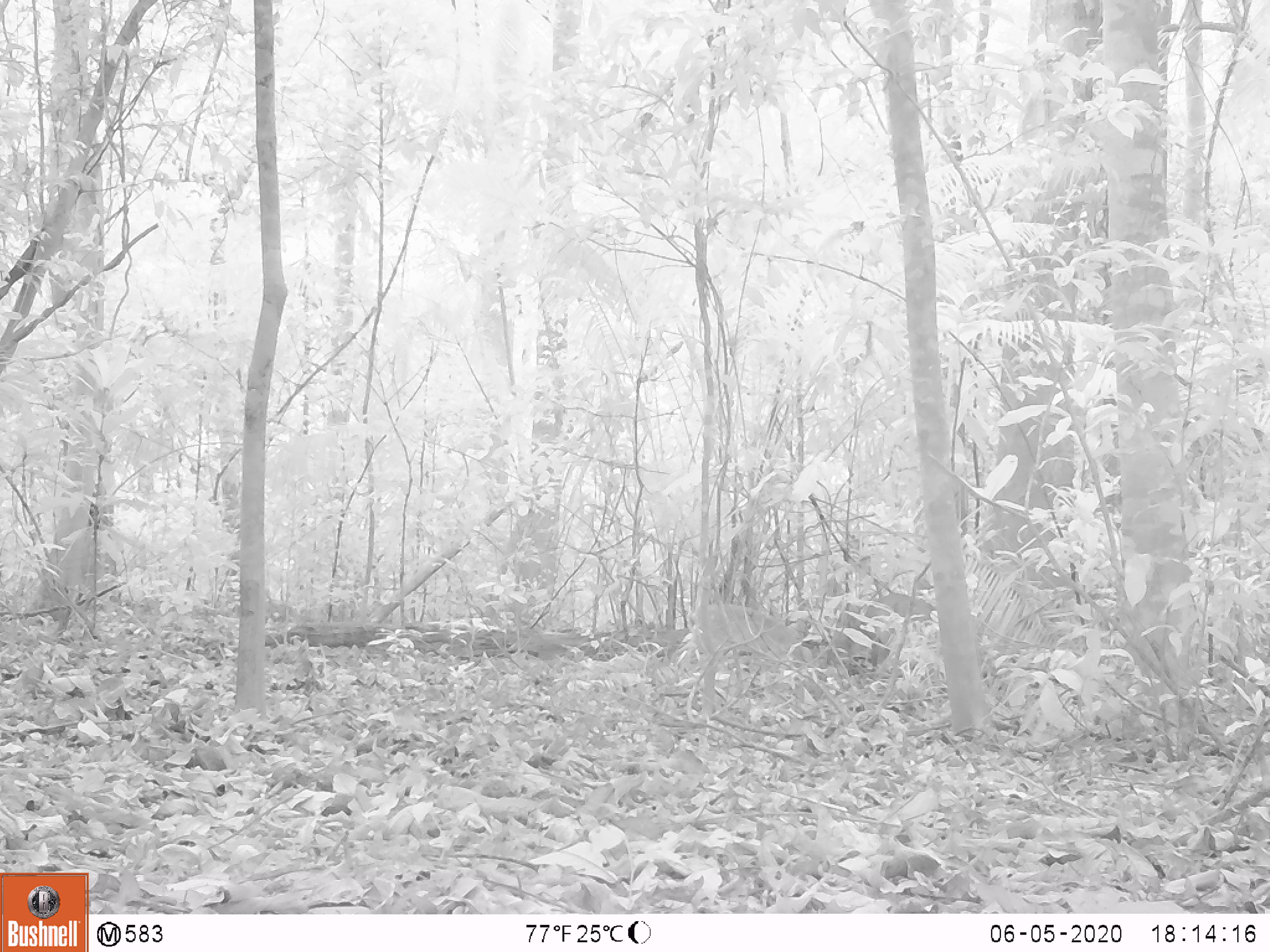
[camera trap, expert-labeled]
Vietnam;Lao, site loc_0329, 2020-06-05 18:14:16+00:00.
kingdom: Animalia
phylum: Chordata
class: Mammalia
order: Artiodactyla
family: Cervidae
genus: Muntiacus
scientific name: Muntiacus vuquangensis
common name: large-antlered muntjac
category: large antlered muntjac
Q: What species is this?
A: Large antlered muntjac (large-antlered muntjac) (Muntiacus vuquangensis).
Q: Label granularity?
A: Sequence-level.